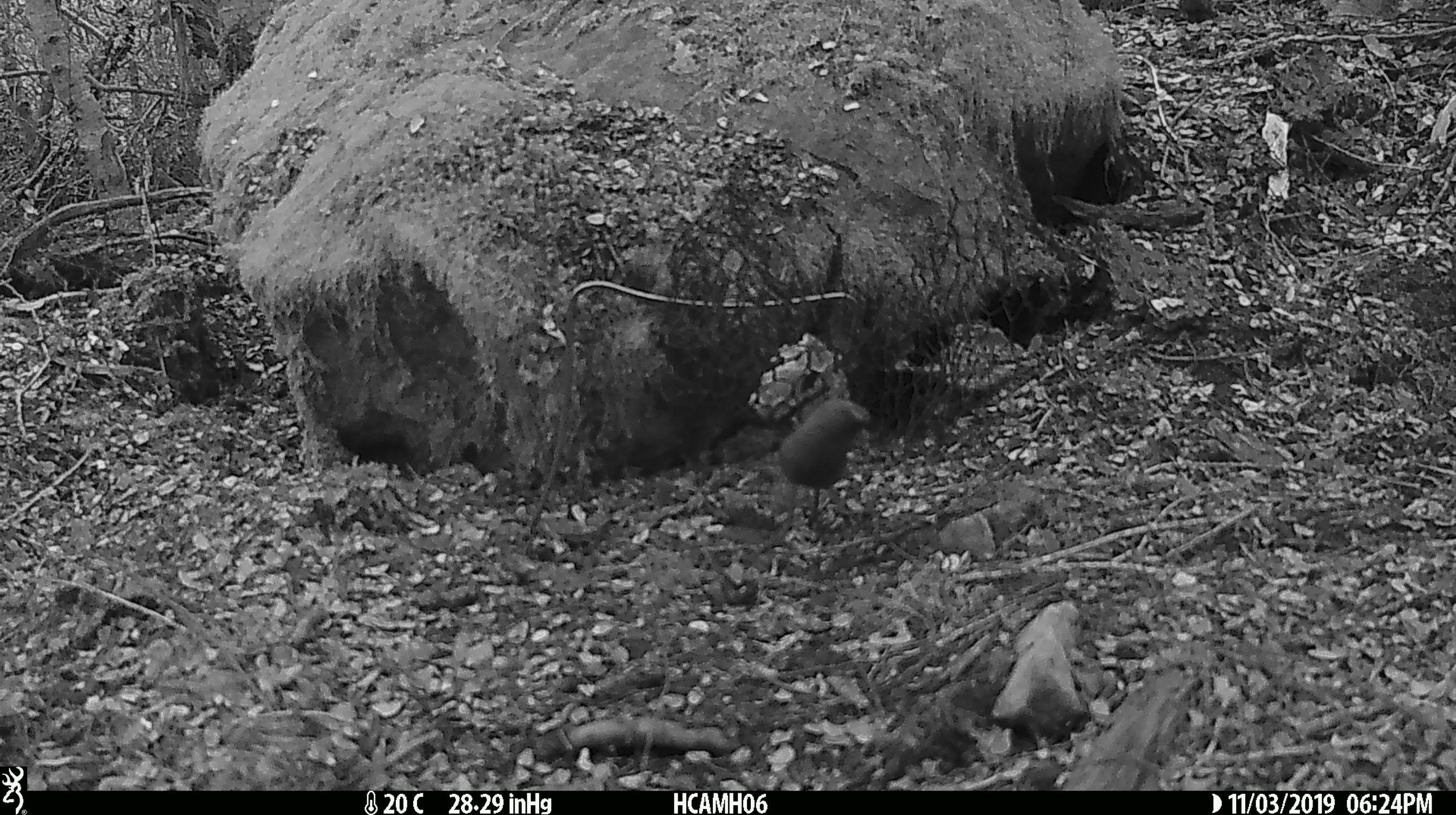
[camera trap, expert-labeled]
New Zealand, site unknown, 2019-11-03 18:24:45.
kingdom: Animalia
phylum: Chordata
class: Mammalia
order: Rodentia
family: Muridae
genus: Mus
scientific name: Mus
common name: mouse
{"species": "mouse (Mus)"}